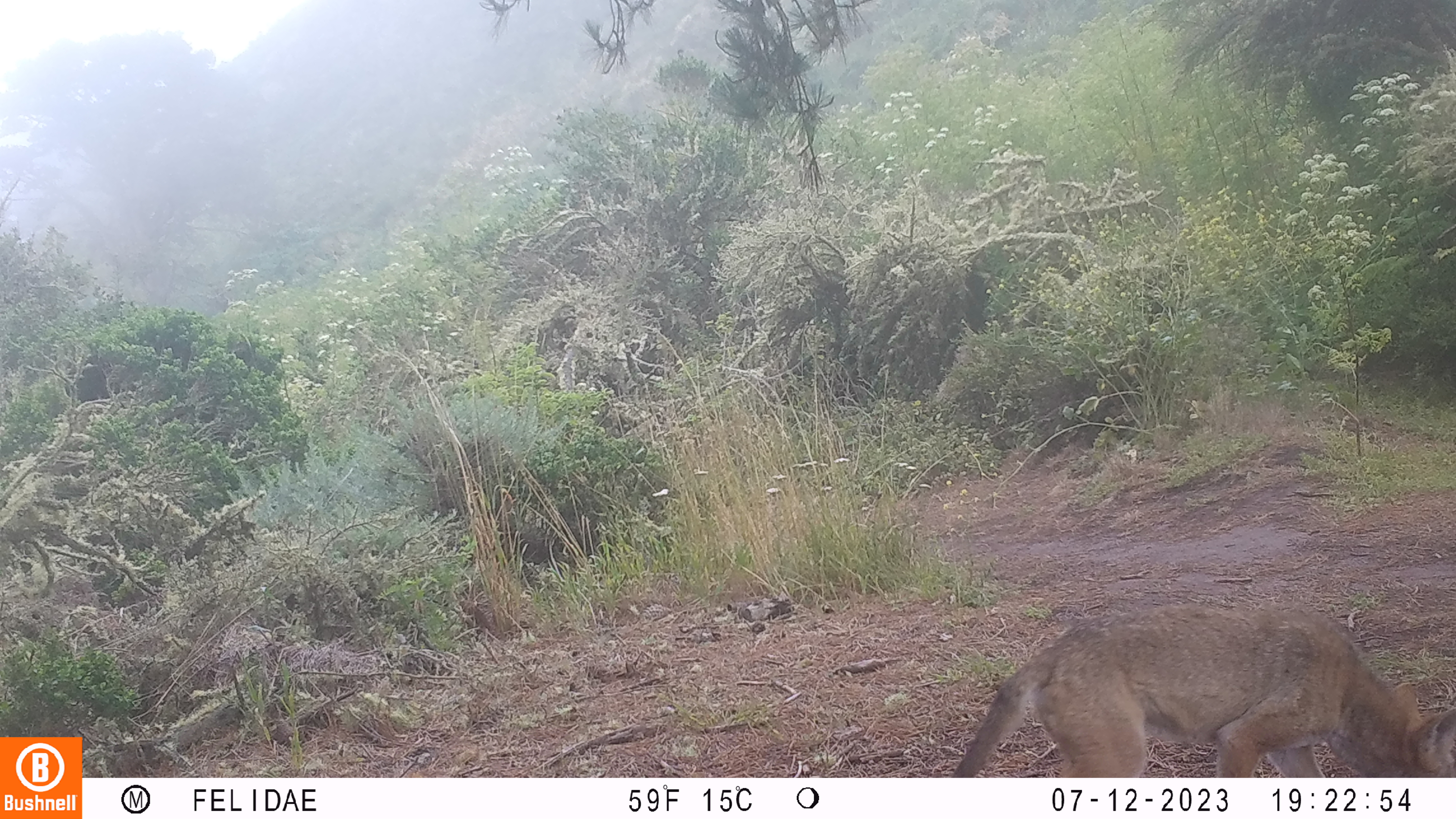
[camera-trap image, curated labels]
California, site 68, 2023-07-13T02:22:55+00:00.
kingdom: Animalia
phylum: Chordata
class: Mammalia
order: Carnivora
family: Canidae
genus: Canis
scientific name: Canis latrans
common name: coyote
Coyote (Canis latrans).